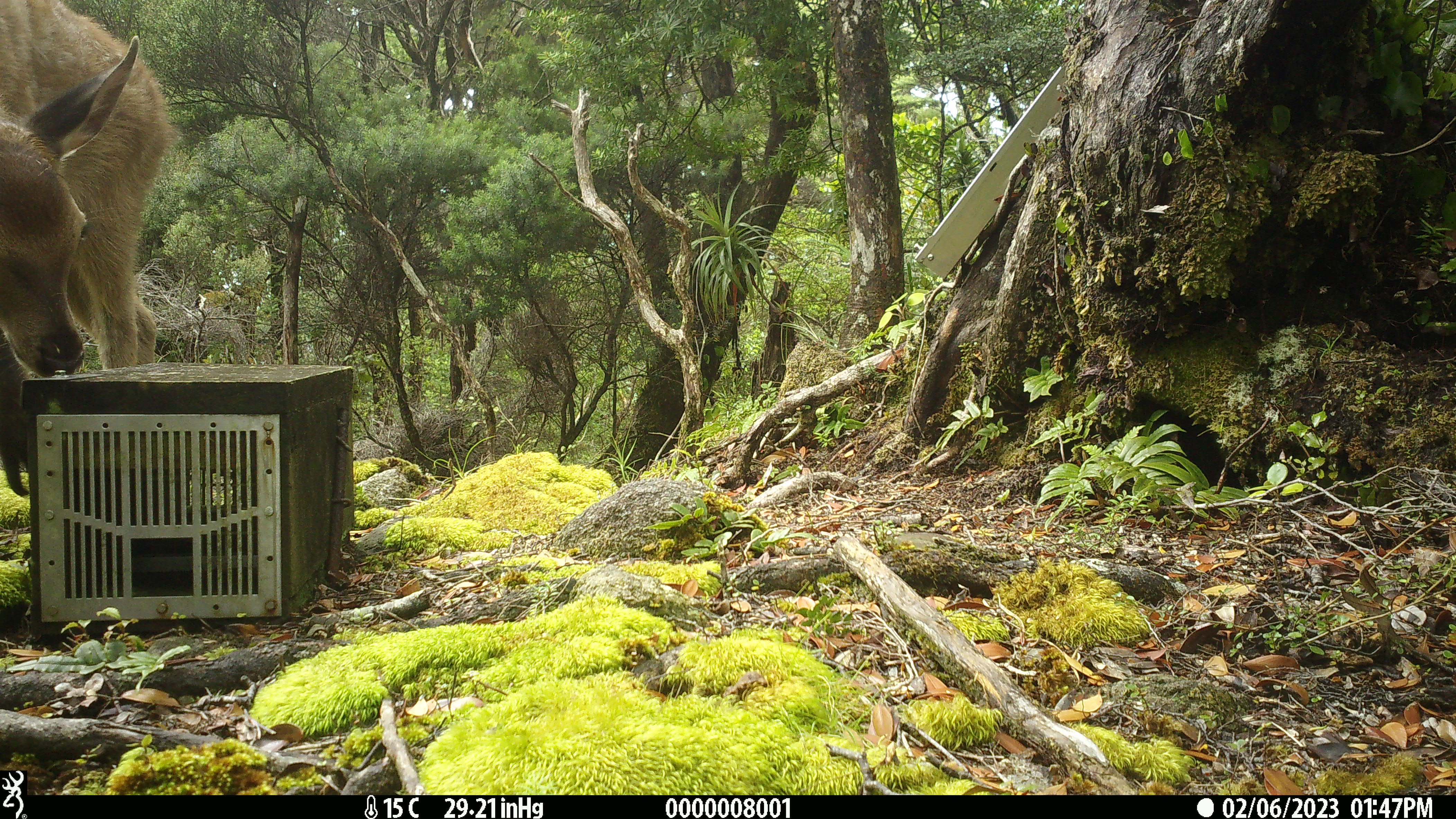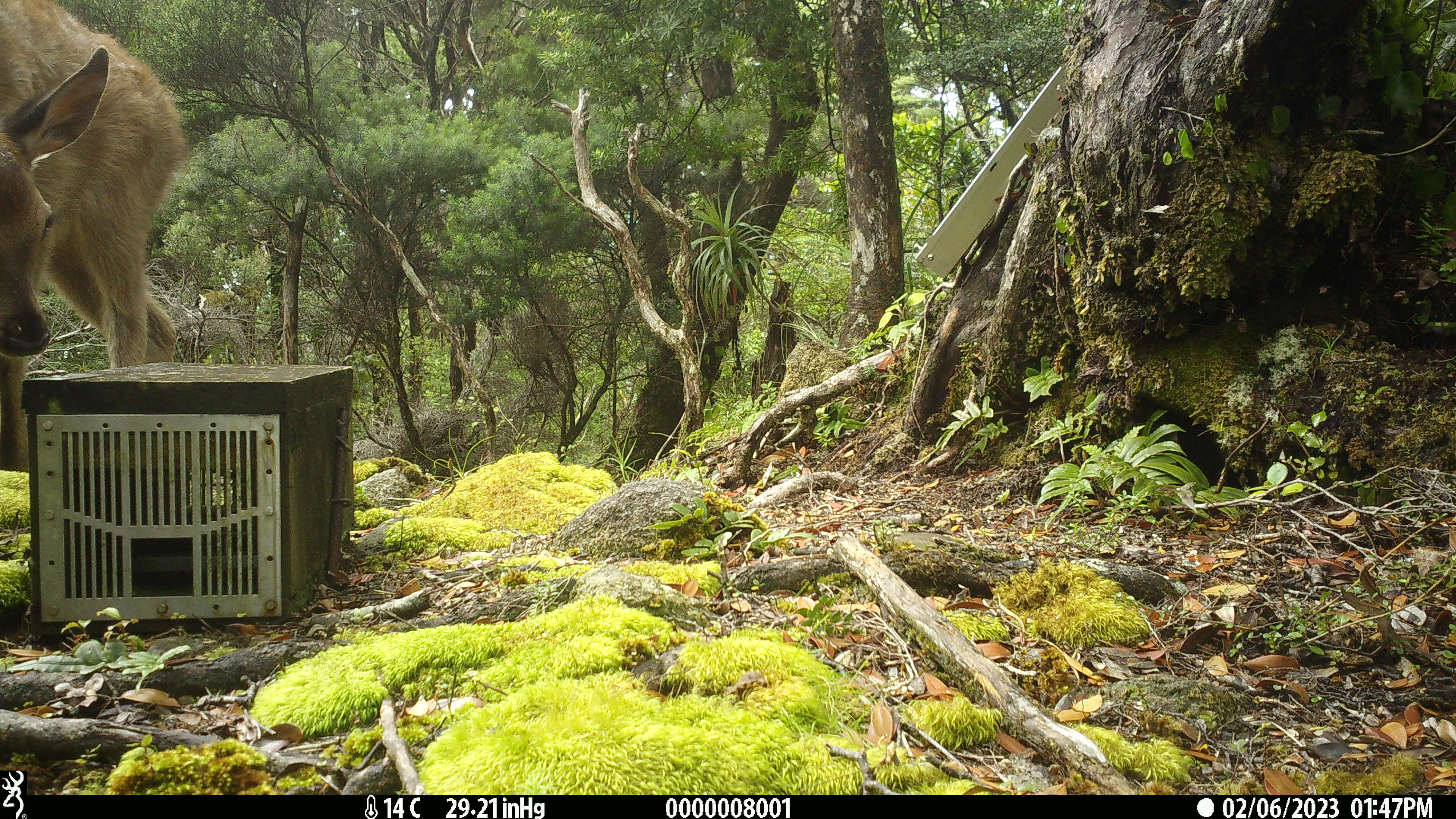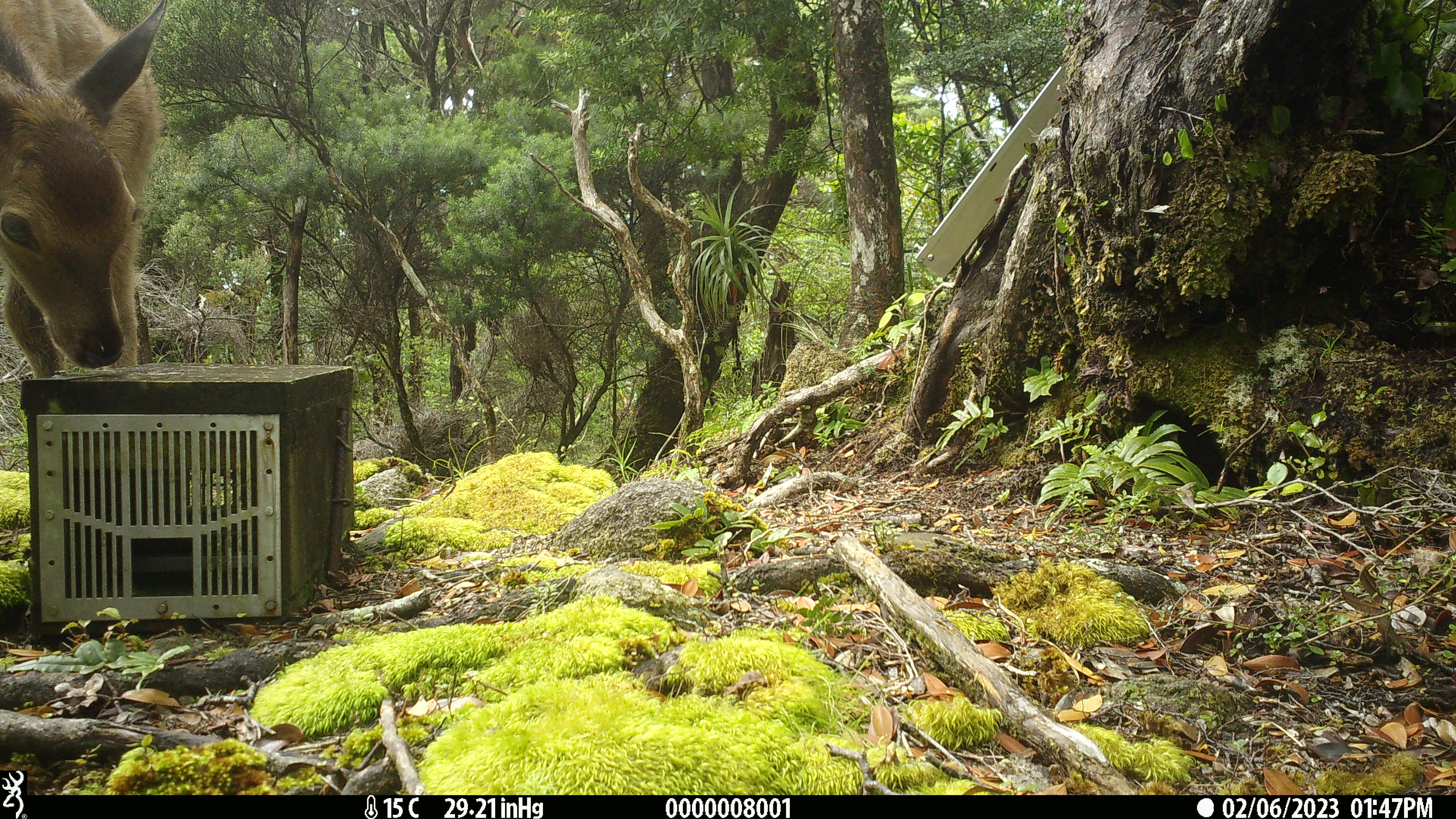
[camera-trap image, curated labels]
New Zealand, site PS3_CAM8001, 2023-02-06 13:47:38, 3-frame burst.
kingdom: Animalia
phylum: Chordata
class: Mammalia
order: Artiodactyla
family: Cervidae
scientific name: Cervidae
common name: deer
Deer (Cervidae).